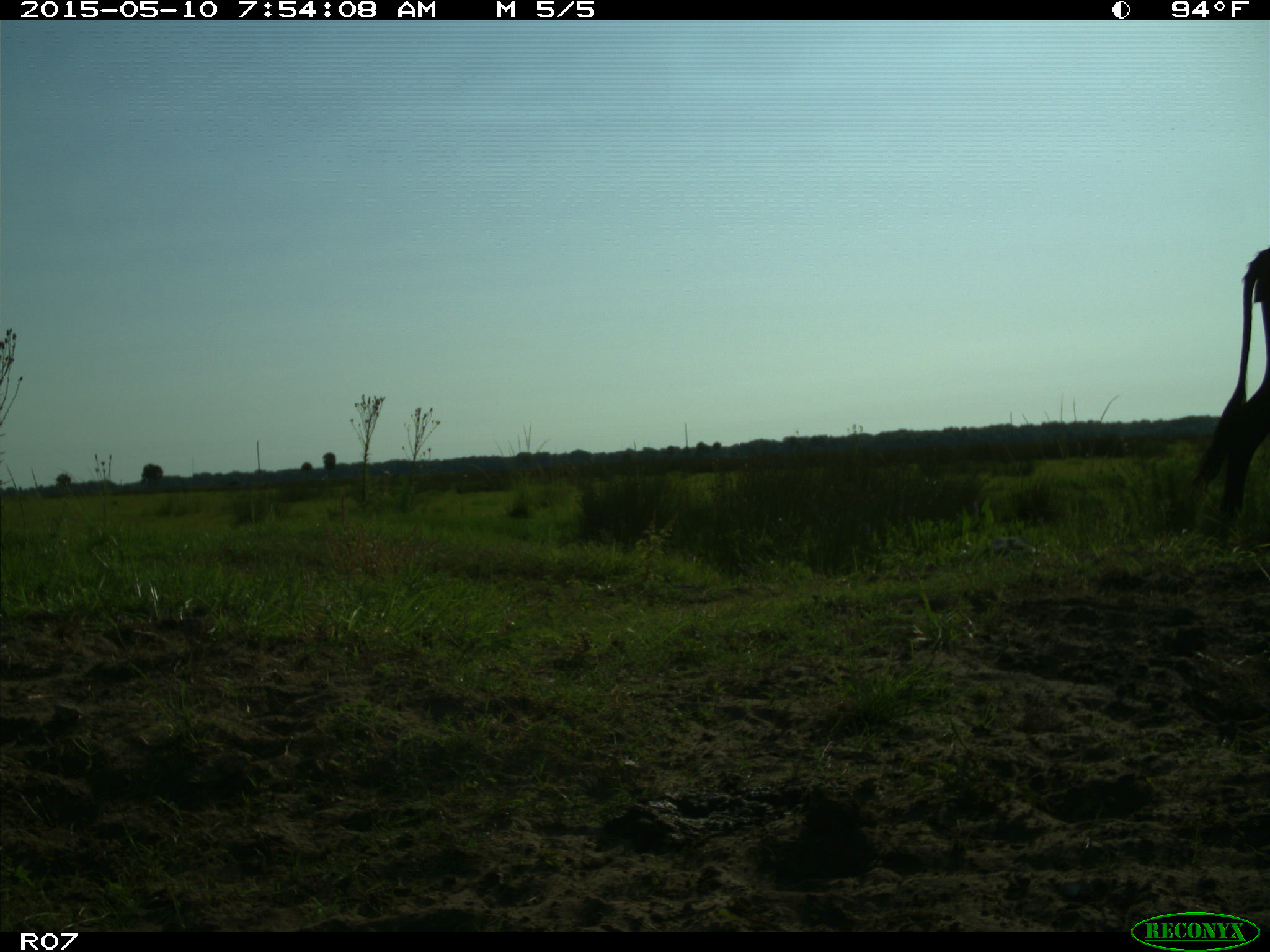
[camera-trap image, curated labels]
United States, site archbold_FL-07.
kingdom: Animalia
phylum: Chordata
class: Mammalia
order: Artiodactyla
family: Bovidae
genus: Bos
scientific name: Bos taurus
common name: domestic cow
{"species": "Bos taurus (domestic cow)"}